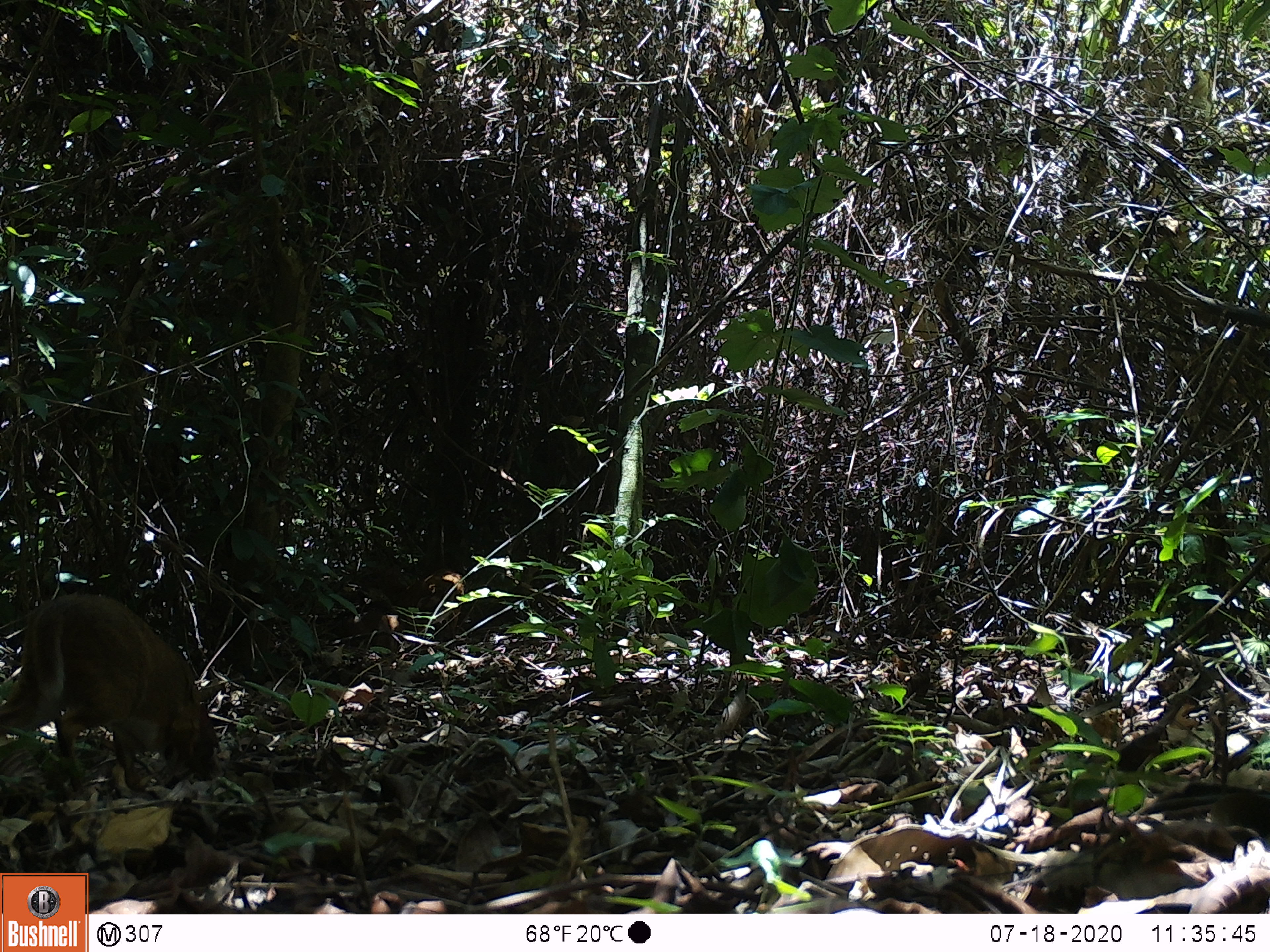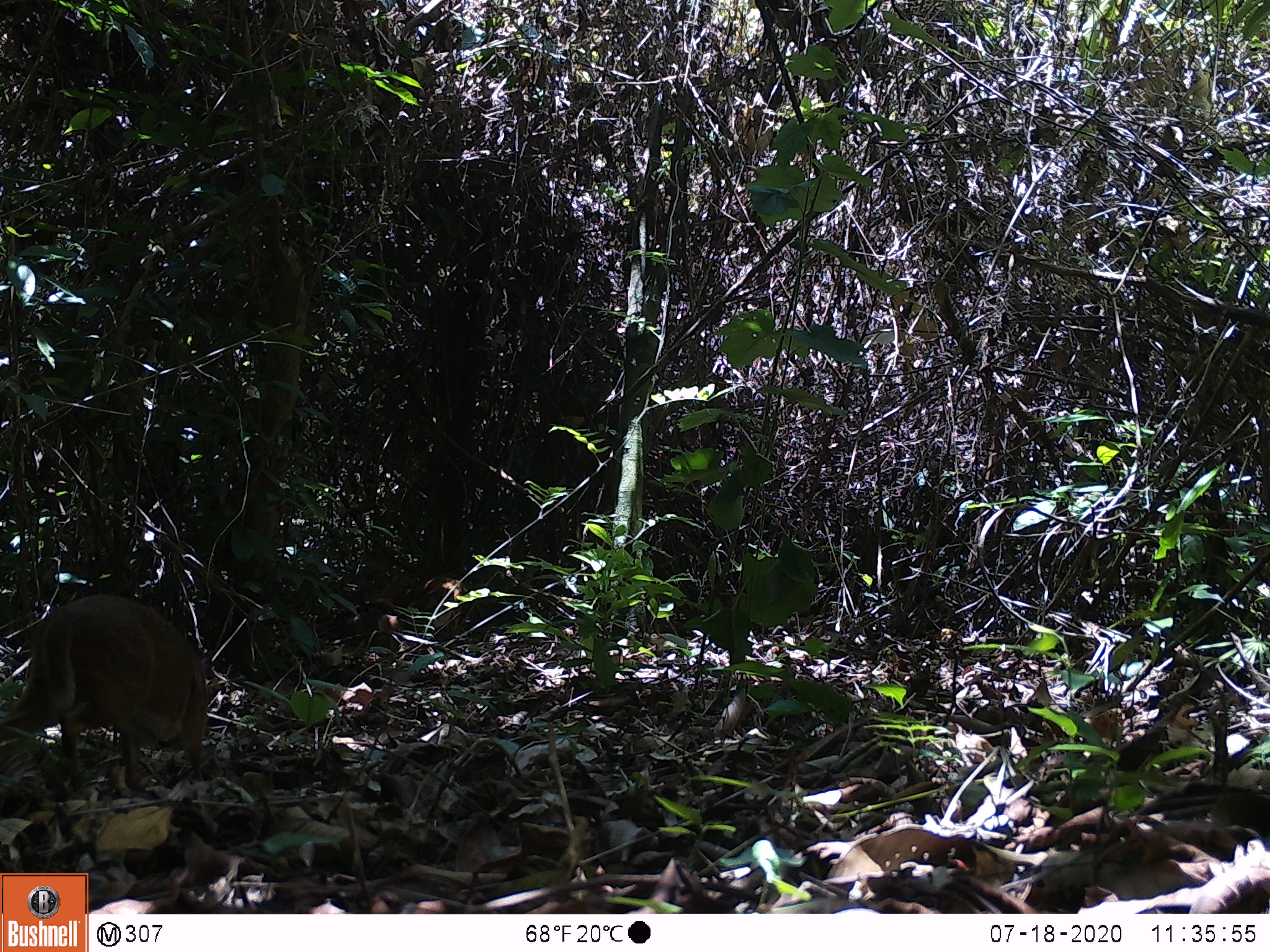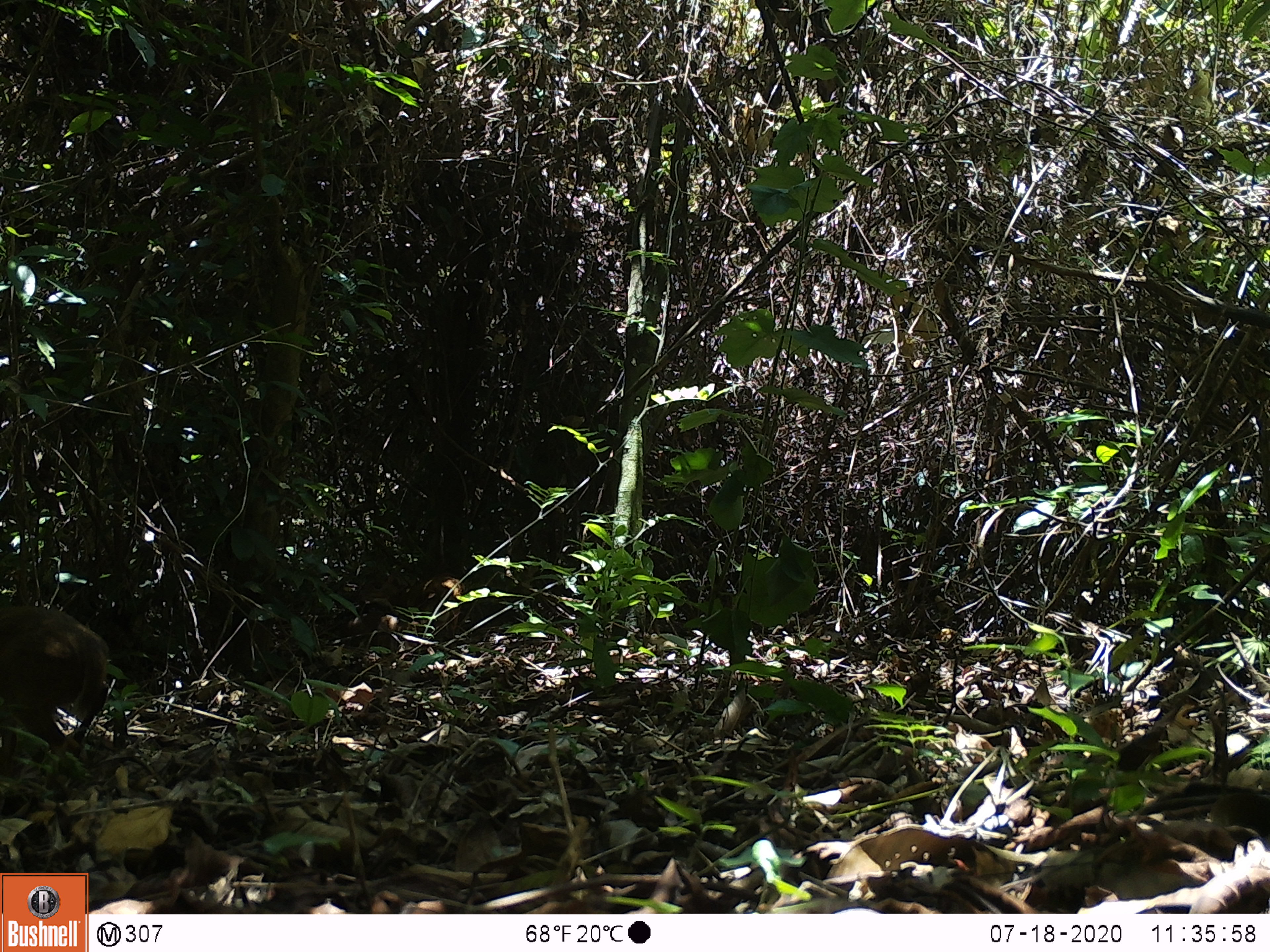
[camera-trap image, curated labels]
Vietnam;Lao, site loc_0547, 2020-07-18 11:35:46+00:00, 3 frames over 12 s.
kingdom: Animalia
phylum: Chordata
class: Mammalia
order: Artiodactyla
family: Tragulidae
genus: Moschiola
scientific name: Moschiola meminna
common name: chevrotain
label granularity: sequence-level